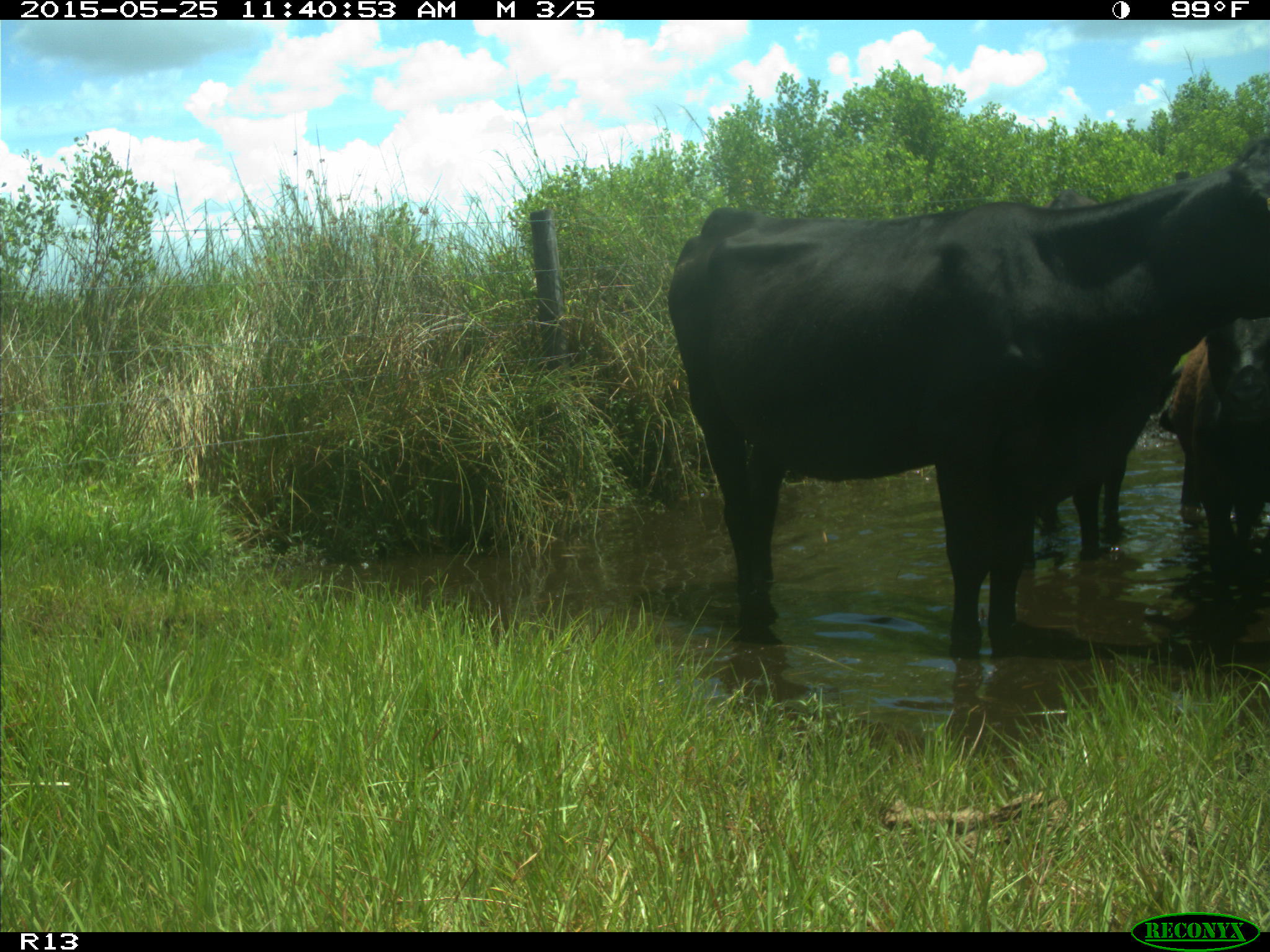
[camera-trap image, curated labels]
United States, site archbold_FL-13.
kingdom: Animalia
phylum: Chordata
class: Mammalia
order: Artiodactyla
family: Bovidae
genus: Bos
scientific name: Bos taurus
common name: domestic cow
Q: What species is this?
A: Bos taurus (domestic cow).